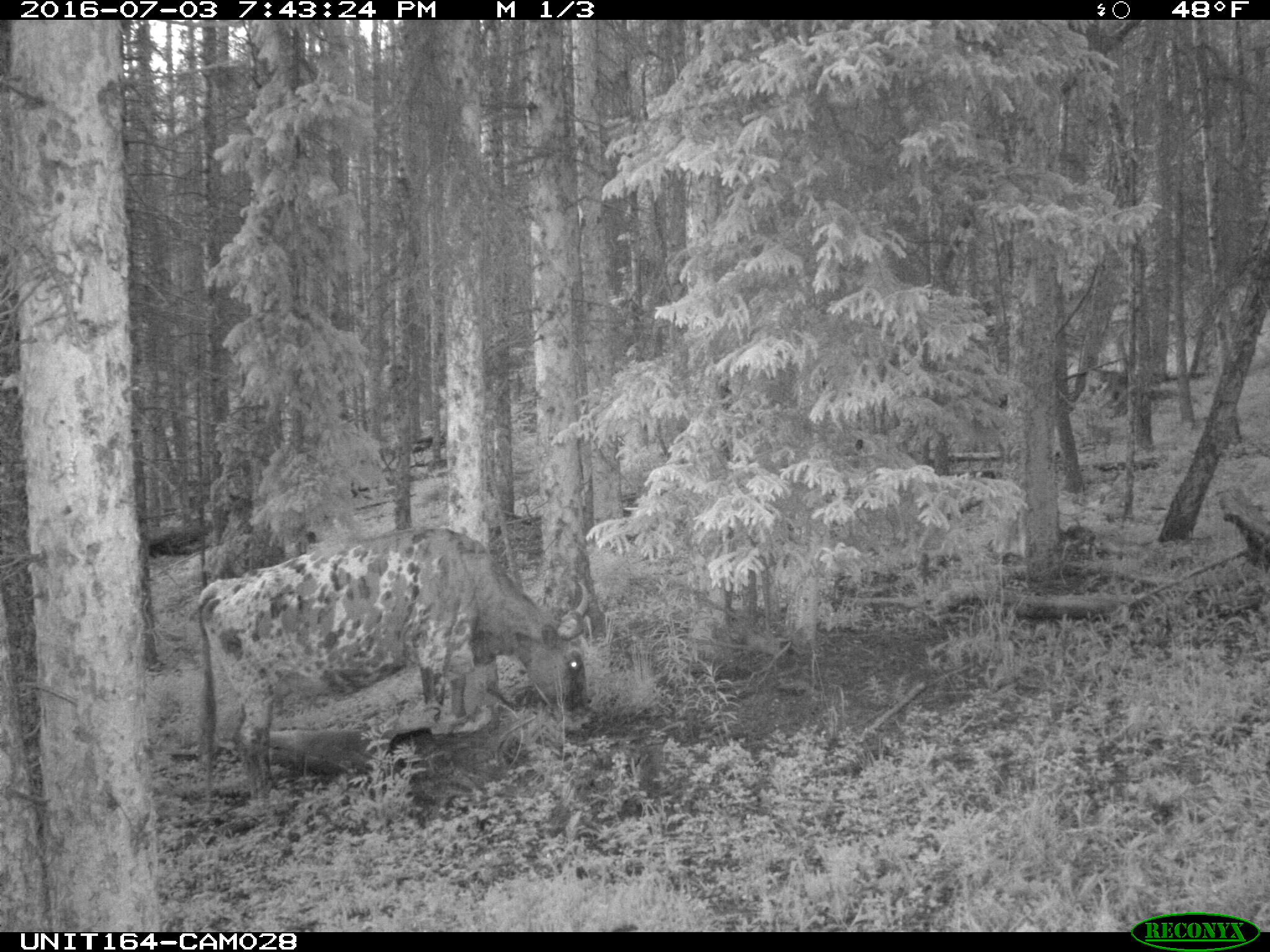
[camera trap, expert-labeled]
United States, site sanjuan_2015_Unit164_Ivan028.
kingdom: Animalia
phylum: Chordata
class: Mammalia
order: Artiodactyla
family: Bovidae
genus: Bos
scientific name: Bos taurus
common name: domestic cow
Bos taurus (domestic cow).